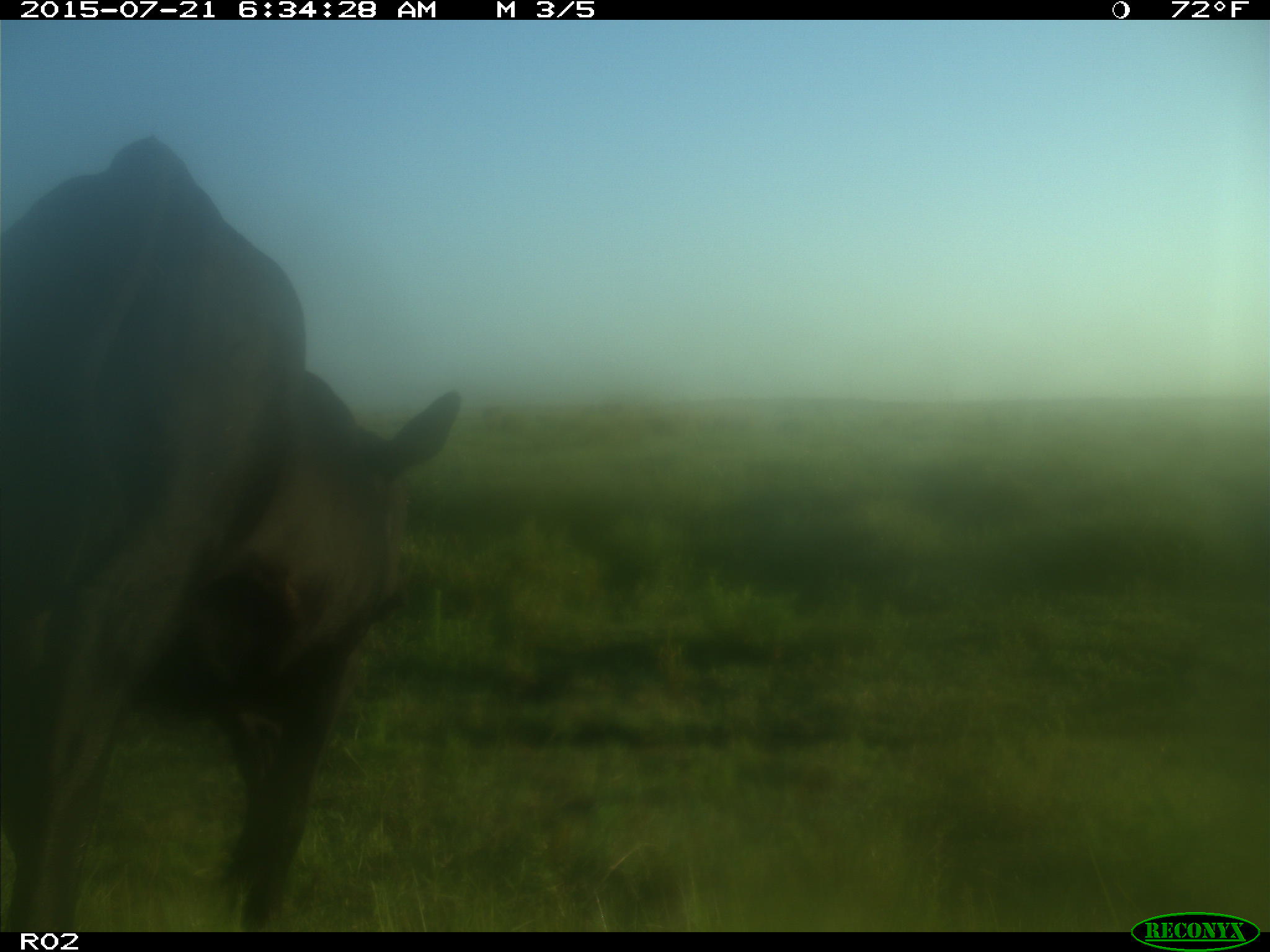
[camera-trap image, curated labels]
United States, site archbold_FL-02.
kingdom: Animalia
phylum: Chordata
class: Mammalia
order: Artiodactyla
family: Bovidae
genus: Bos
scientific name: Bos taurus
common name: domestic cow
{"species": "Bos taurus (domestic cow)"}